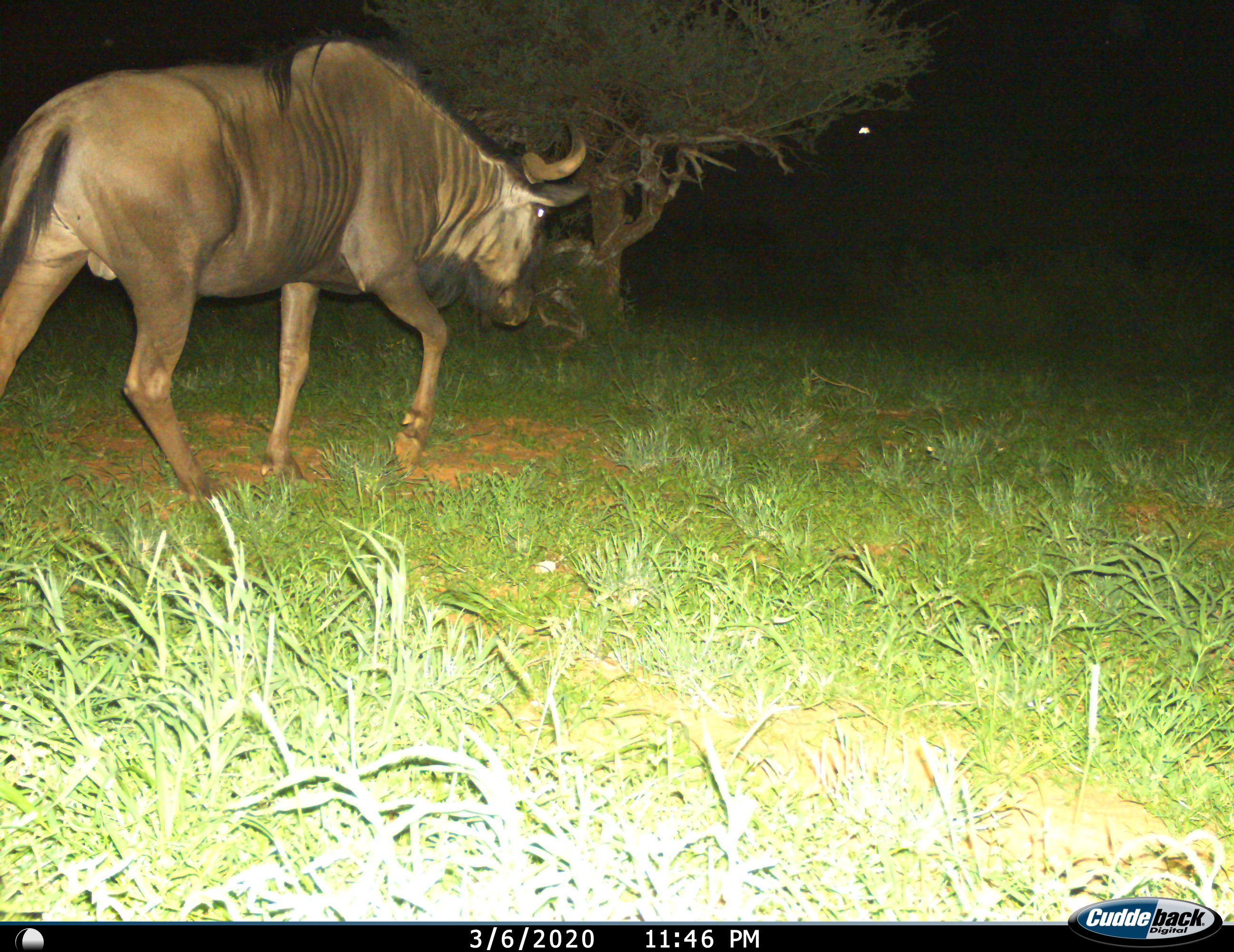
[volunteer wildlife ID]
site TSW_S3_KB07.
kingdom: Animalia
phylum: Chordata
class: Mammalia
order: Artiodactyla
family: Bovidae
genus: Connochaetes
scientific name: Connochaetes taurinus taurinus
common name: blue wildebeest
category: wildebeestblue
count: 1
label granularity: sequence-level